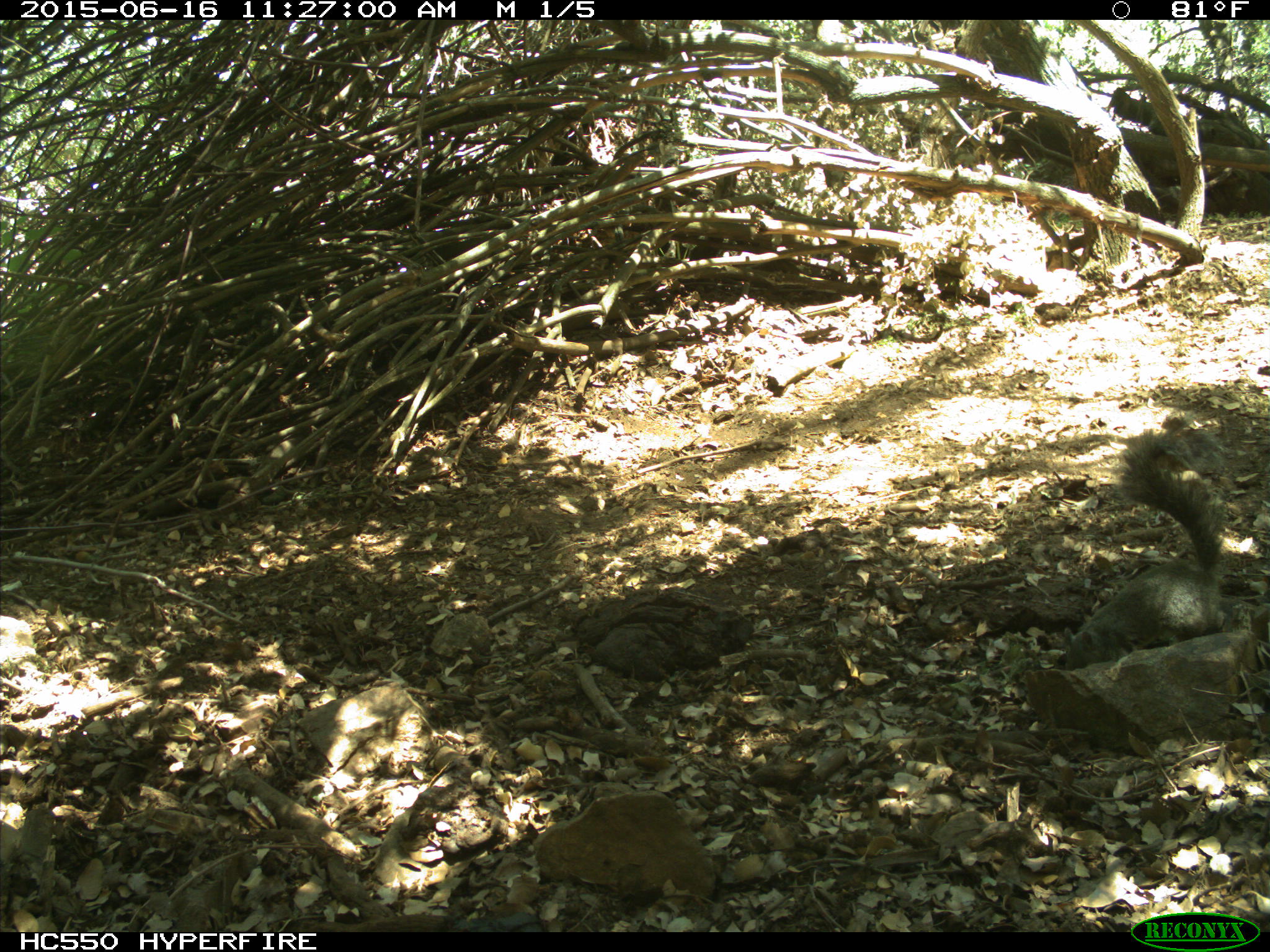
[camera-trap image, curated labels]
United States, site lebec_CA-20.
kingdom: Animalia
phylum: Chordata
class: Mammalia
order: Rodentia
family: Sciuridae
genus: Sciurus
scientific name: Sciurus carolinensis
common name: eastern gray squirrel